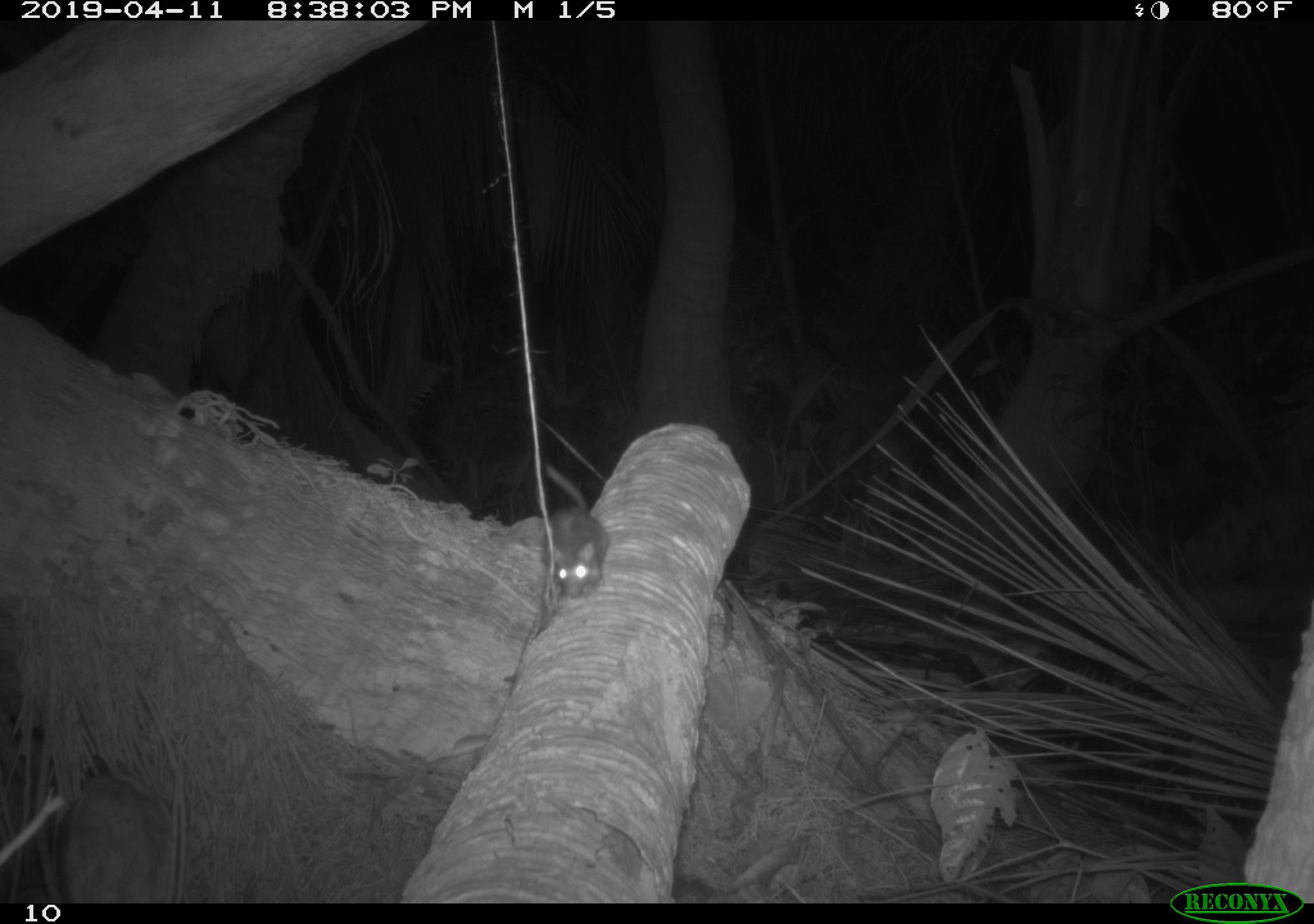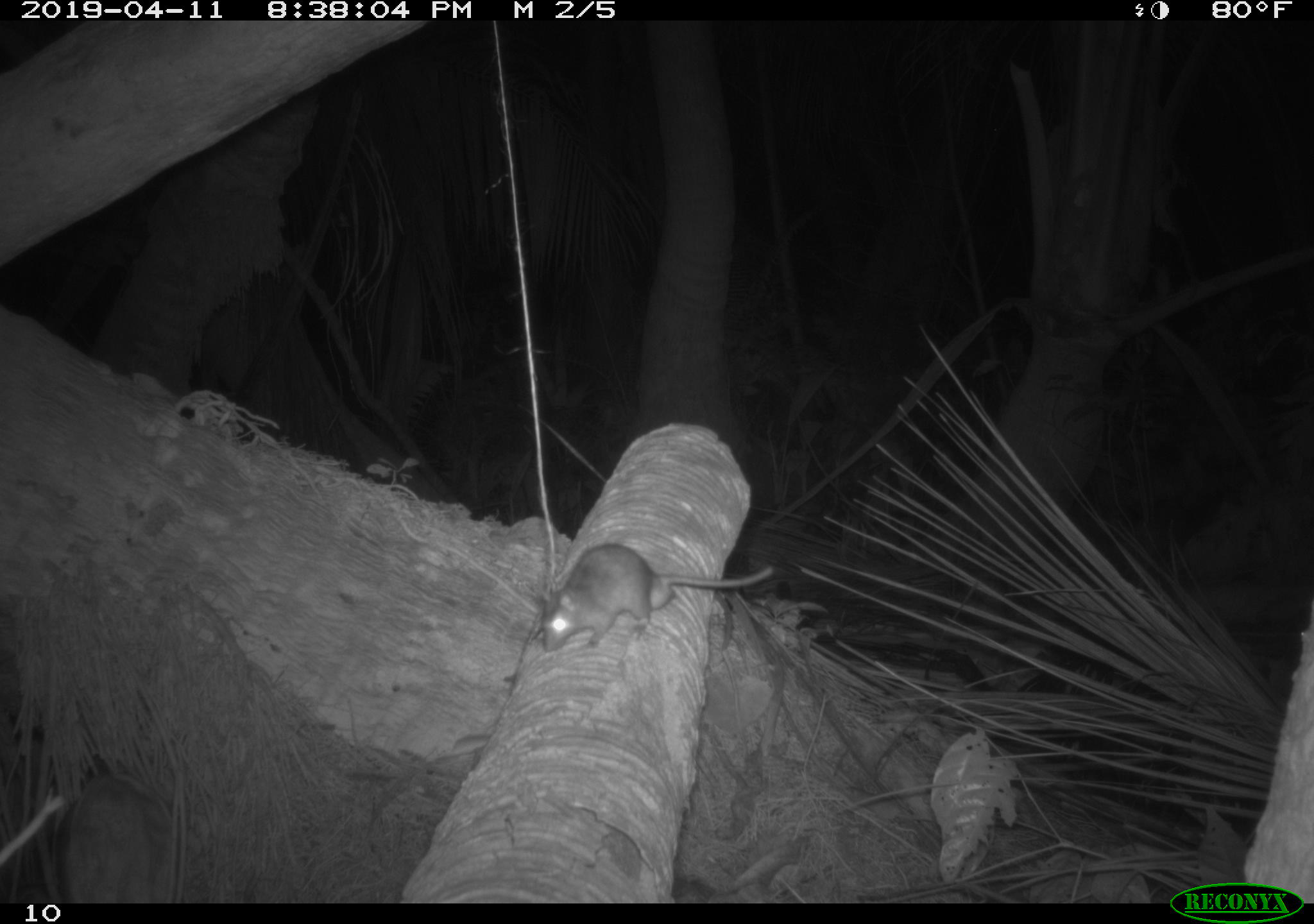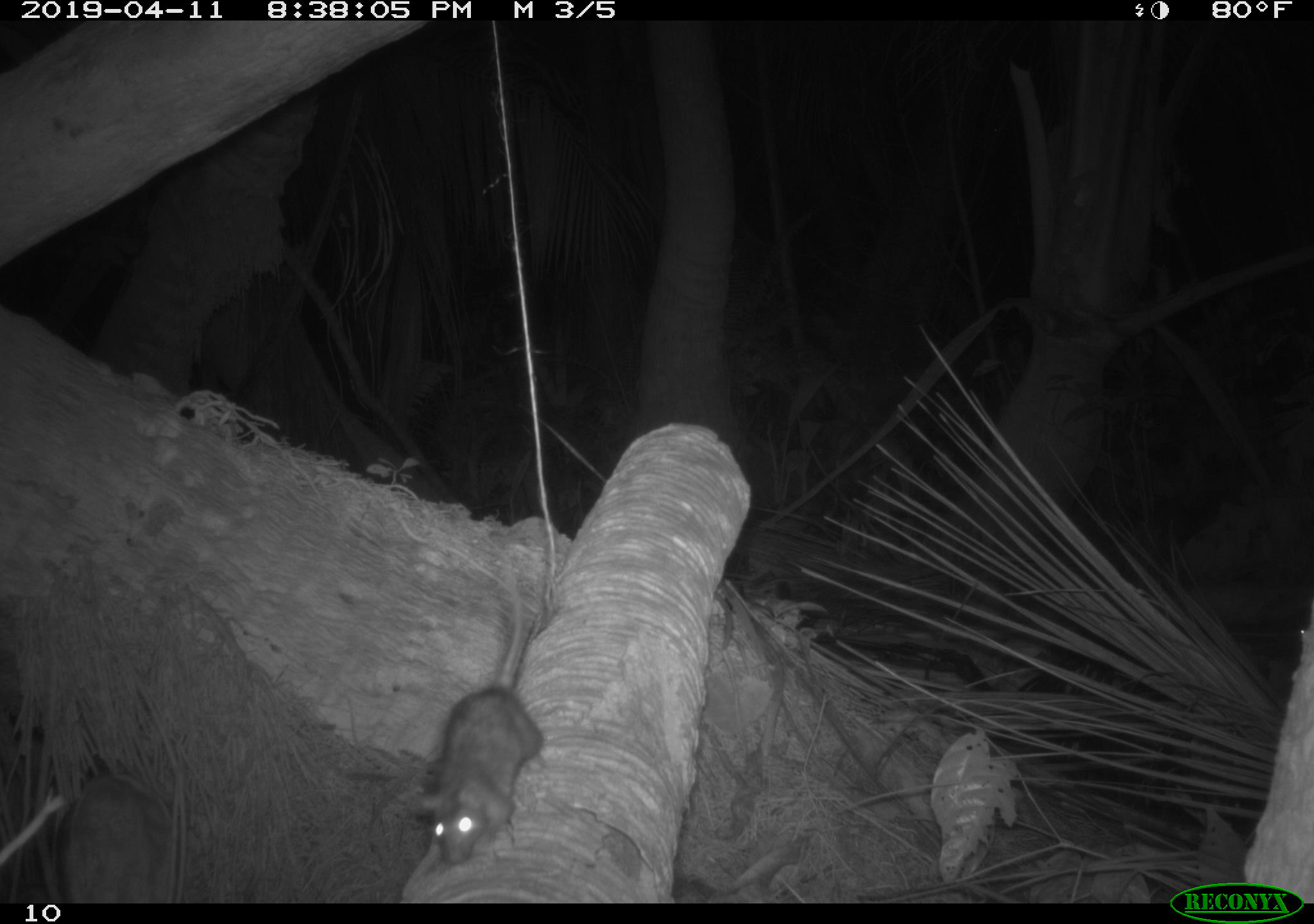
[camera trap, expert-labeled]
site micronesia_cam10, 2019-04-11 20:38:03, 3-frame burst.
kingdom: Animalia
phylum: Chordata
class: Mammalia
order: Rodentia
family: Muridae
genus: Rattus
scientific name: Rattus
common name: rat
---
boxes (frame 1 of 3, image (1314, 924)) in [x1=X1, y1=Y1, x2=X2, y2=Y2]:
rat: [x1=531, y1=458, x2=625, y2=597]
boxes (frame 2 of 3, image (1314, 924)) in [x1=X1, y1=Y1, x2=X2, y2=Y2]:
rat: [x1=540, y1=544, x2=765, y2=651]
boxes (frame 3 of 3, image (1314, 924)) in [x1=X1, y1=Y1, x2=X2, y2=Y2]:
rat: [x1=404, y1=600, x2=553, y2=886]